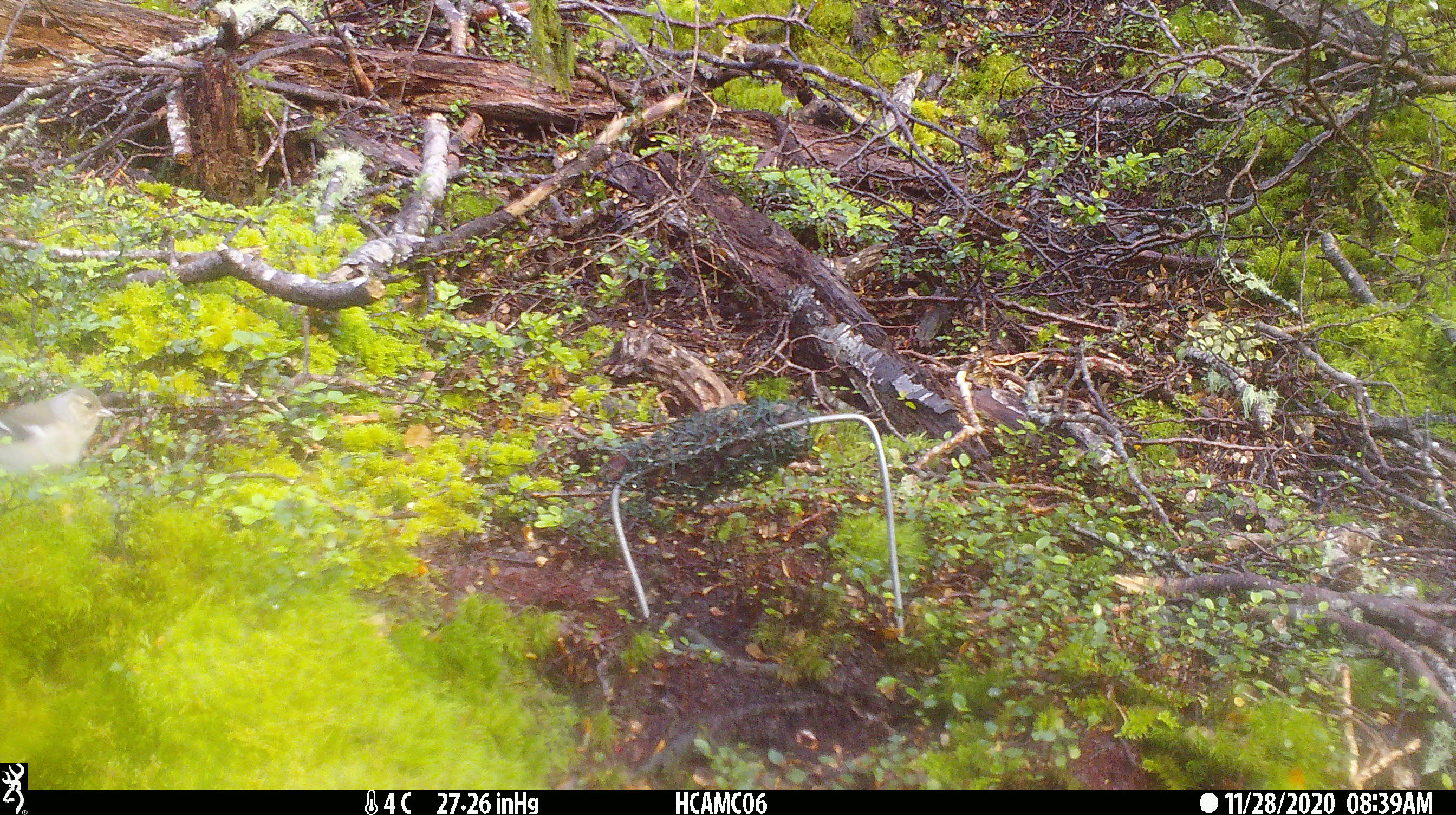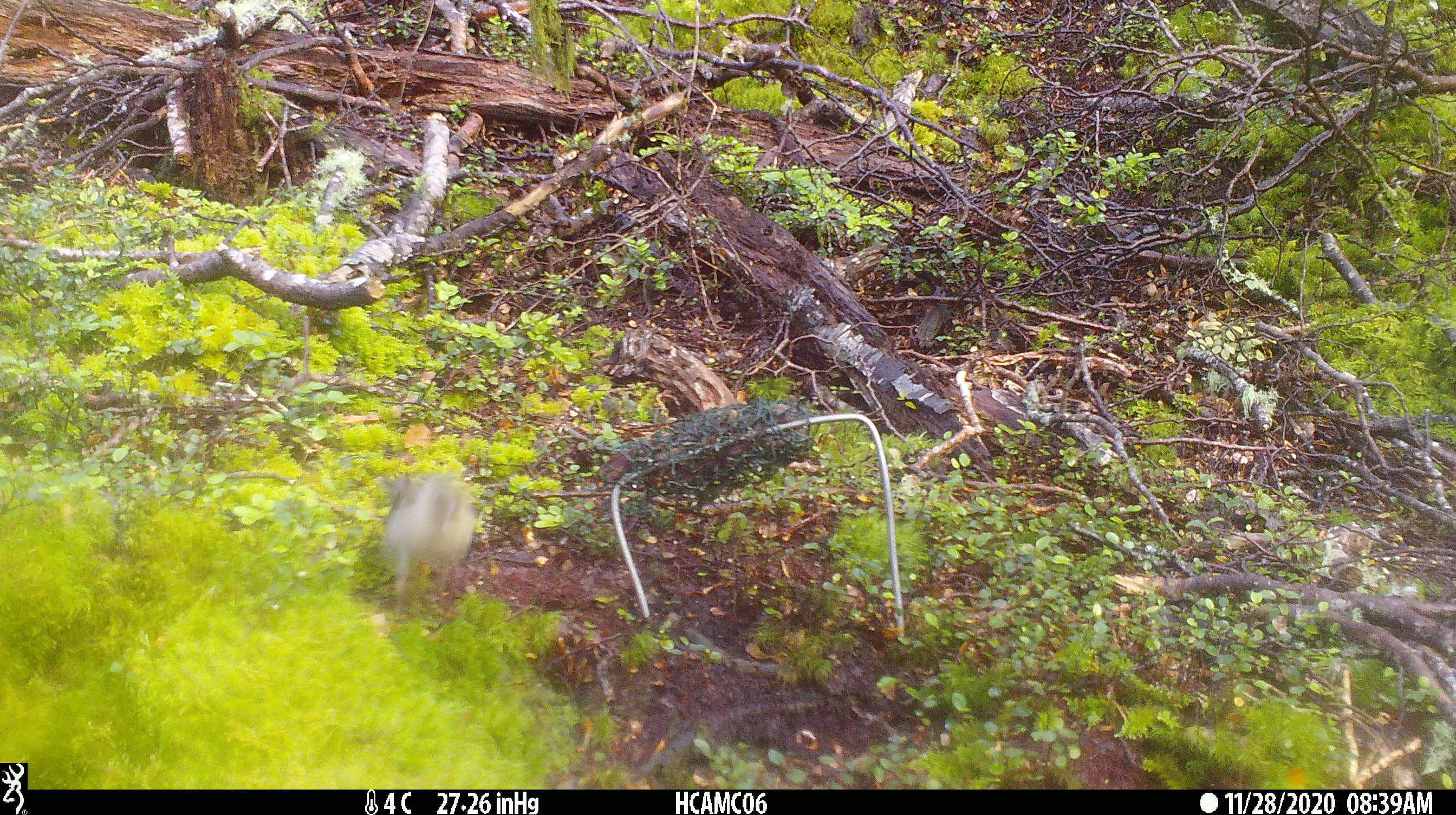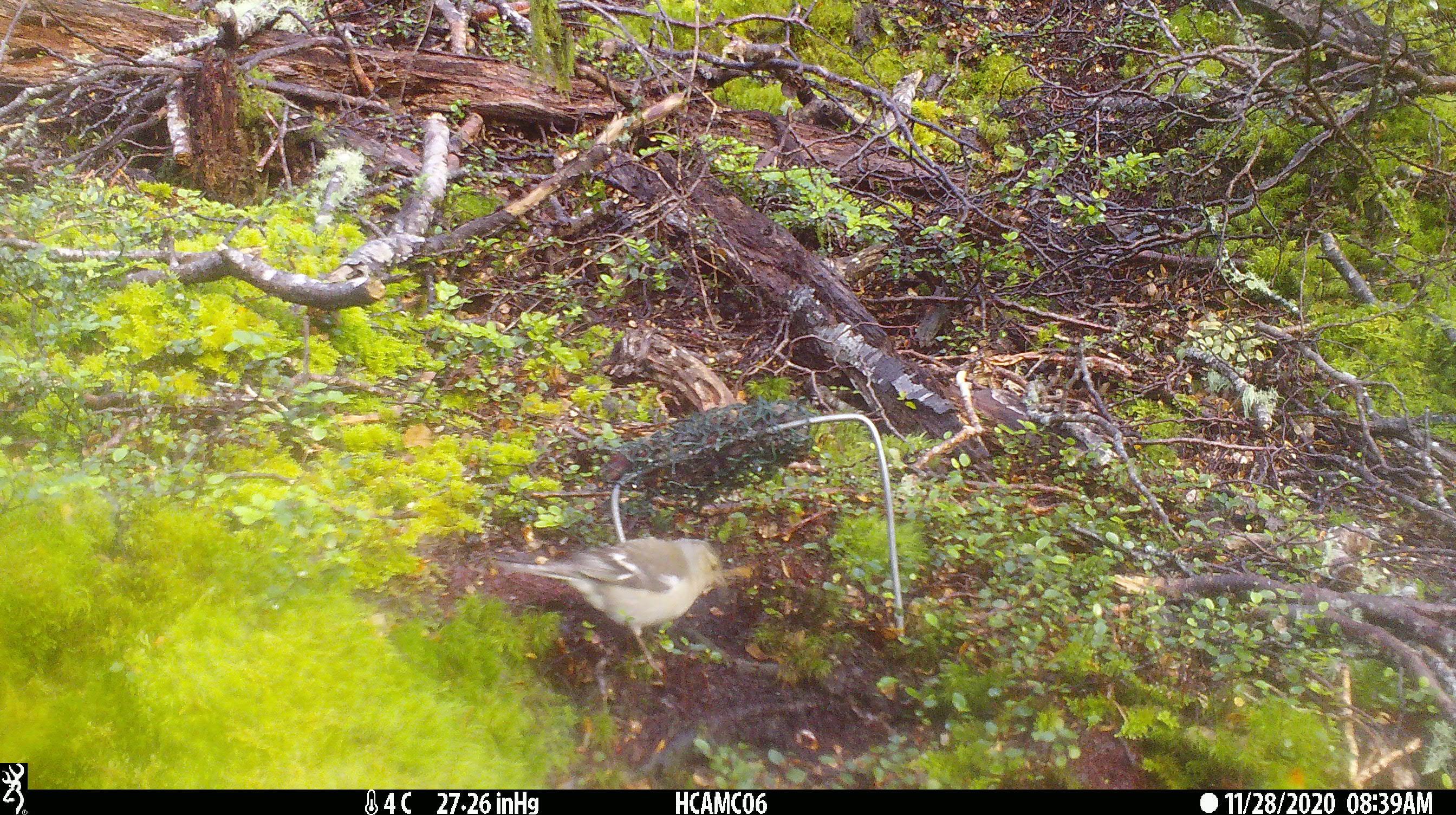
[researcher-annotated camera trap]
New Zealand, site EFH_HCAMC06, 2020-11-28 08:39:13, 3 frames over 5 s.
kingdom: Animalia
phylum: Chordata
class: Aves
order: Passeriformes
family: Fringillidae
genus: Fringilla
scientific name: Fringilla coelebs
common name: common chaffinch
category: chaffinch